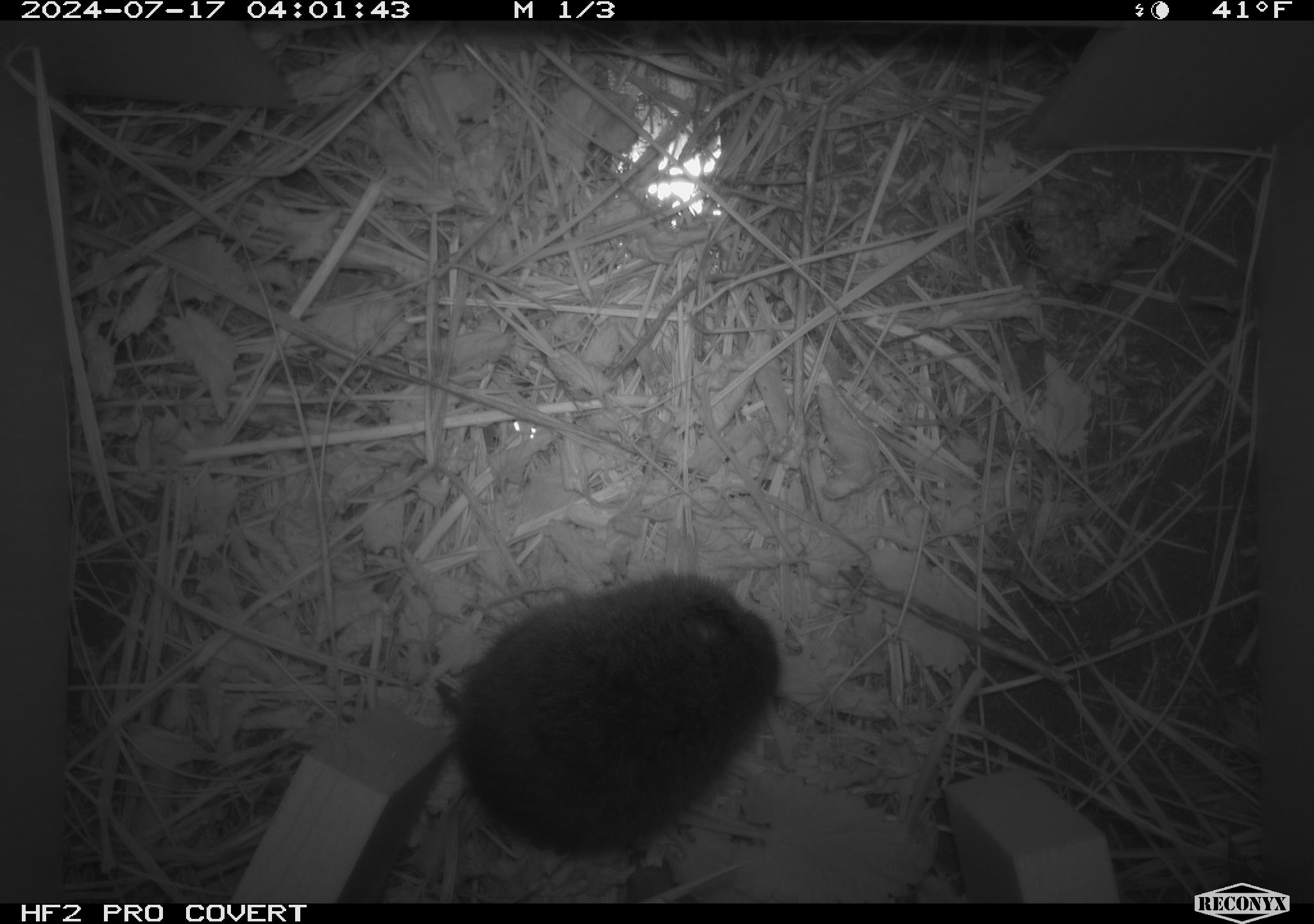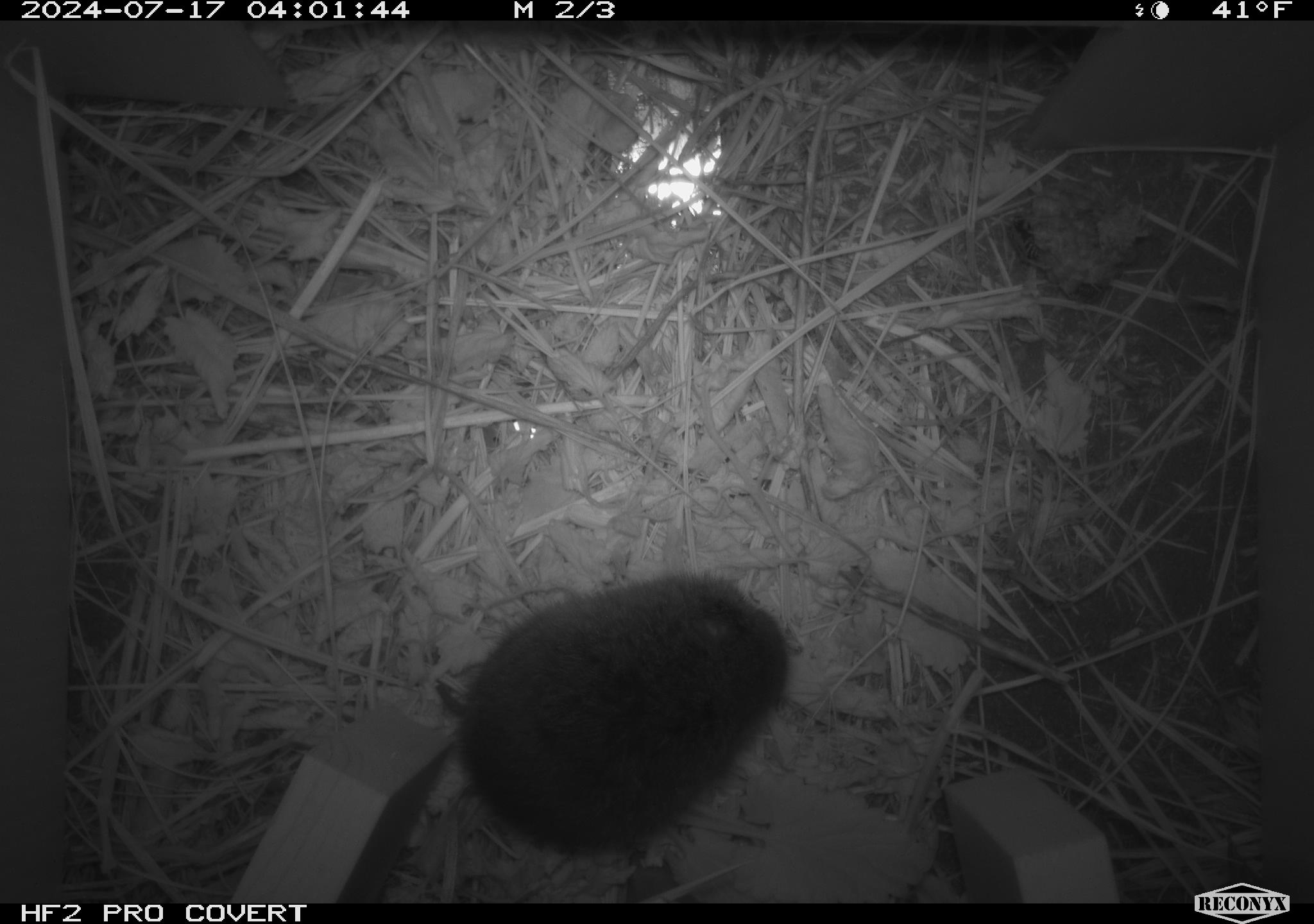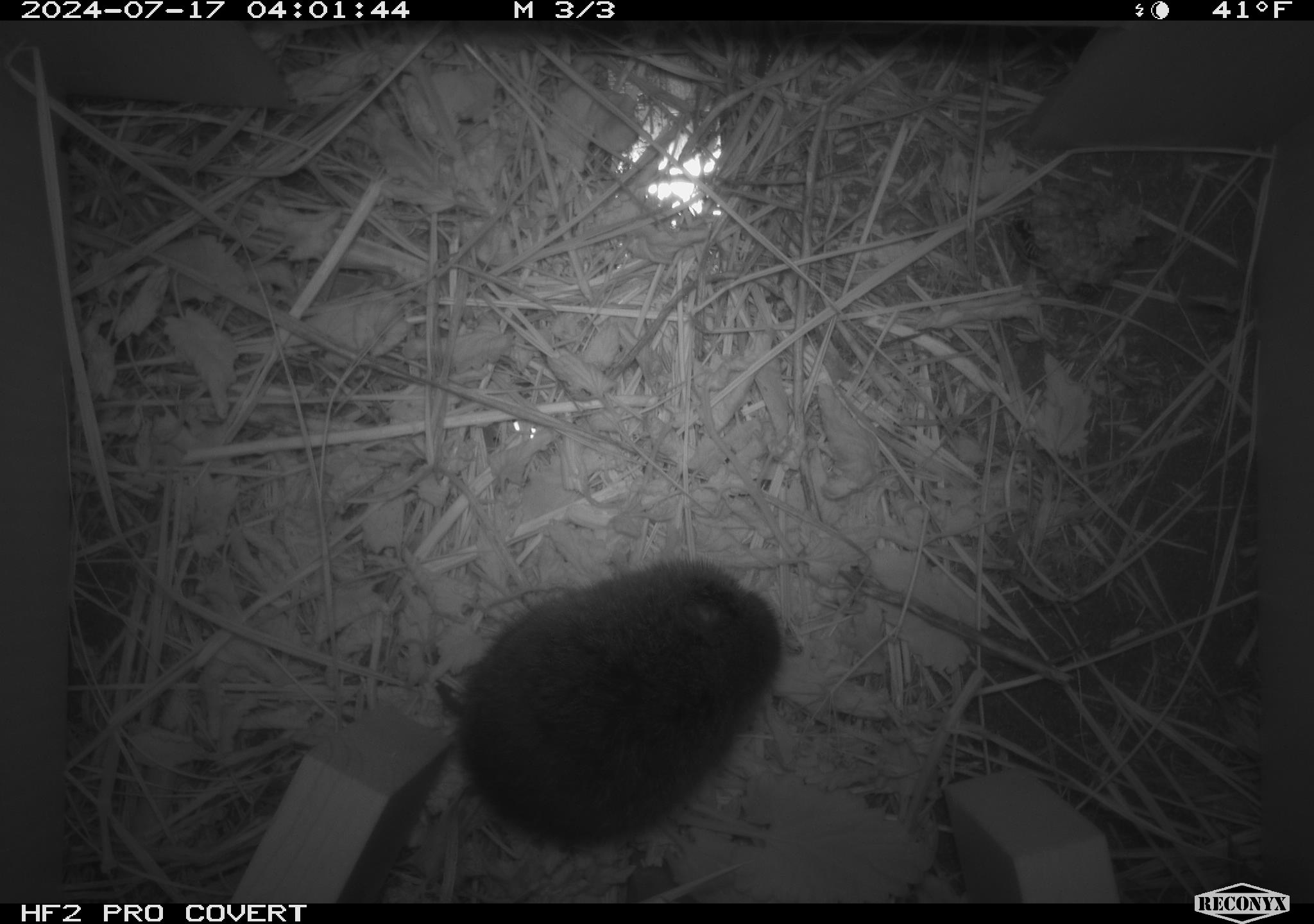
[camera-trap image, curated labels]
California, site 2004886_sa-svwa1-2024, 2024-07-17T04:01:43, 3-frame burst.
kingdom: Animalia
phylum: Arthropoda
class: Insecta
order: Hymenoptera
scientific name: Hymenoptera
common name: ants, bees, wasps, and sawflies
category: hymenoptera order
Hymenoptera order (ants, bees, wasps, and sawflies) (Hymenoptera).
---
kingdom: Animalia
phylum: Chordata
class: Mammalia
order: Rodentia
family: Cricetidae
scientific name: Arvicolinae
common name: voles, lemmings, and muskrats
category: arvicolinae subfamily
Arvicolinae subfamily (voles, lemmings, and muskrats) (Arvicolinae).